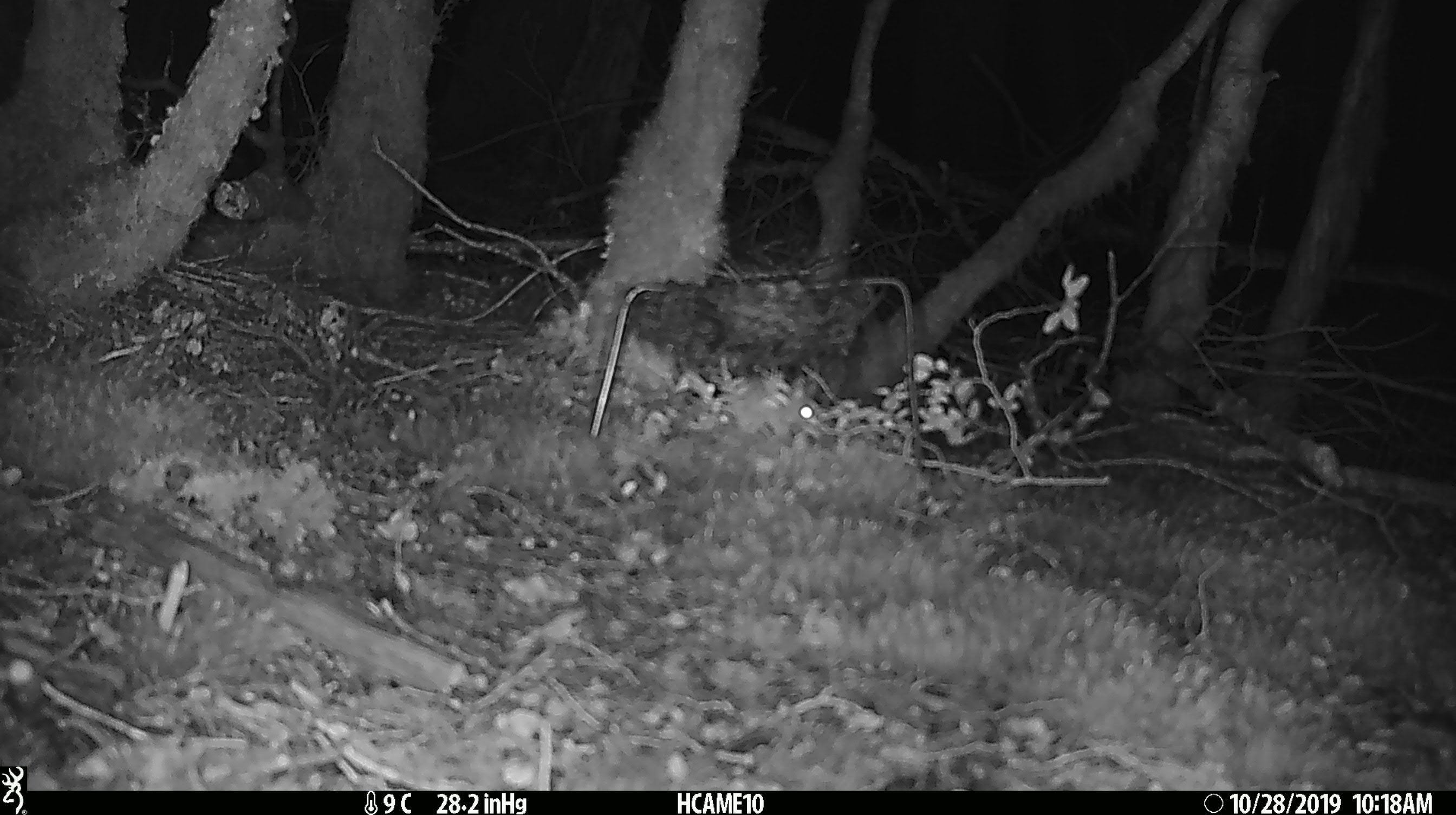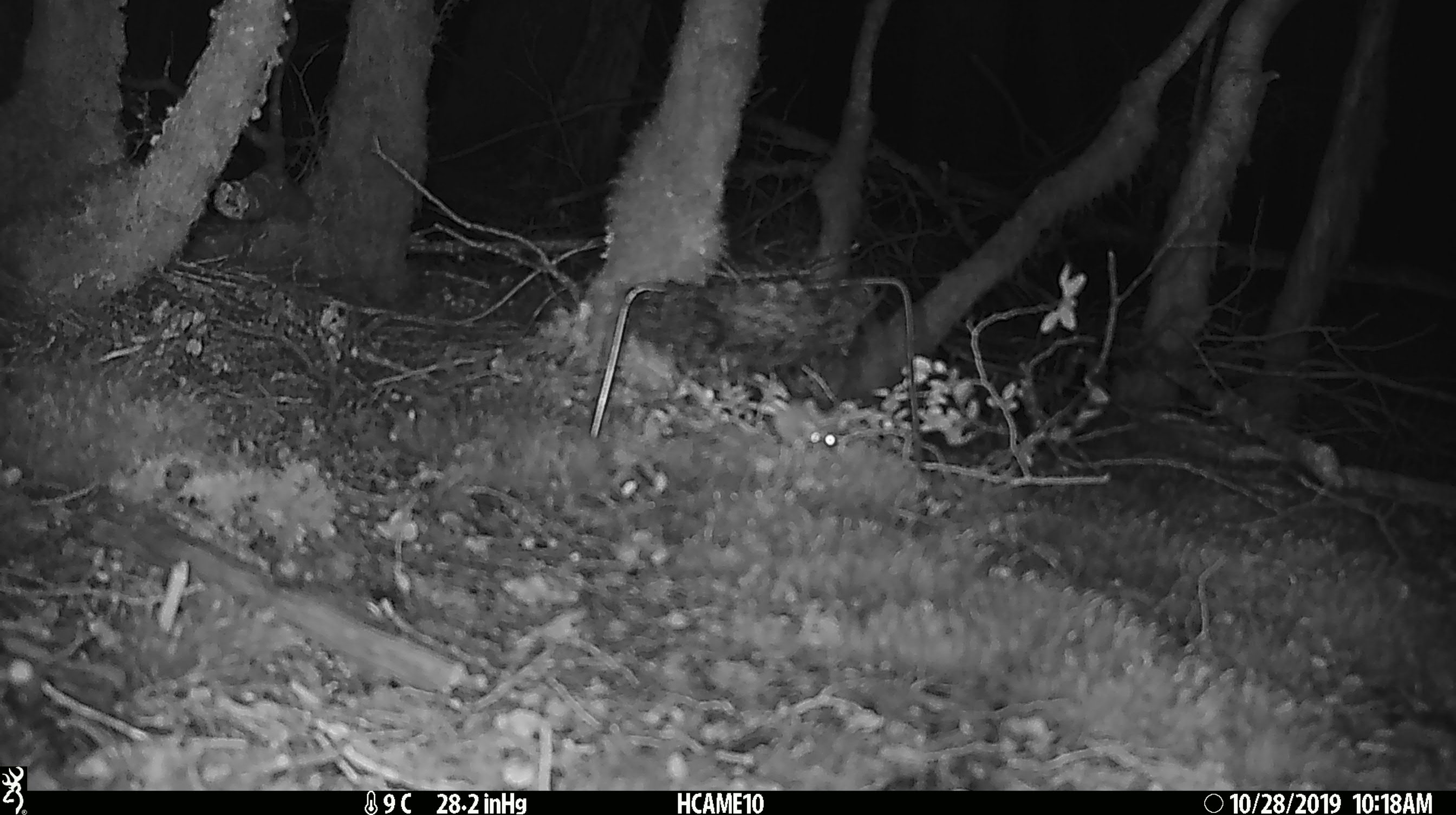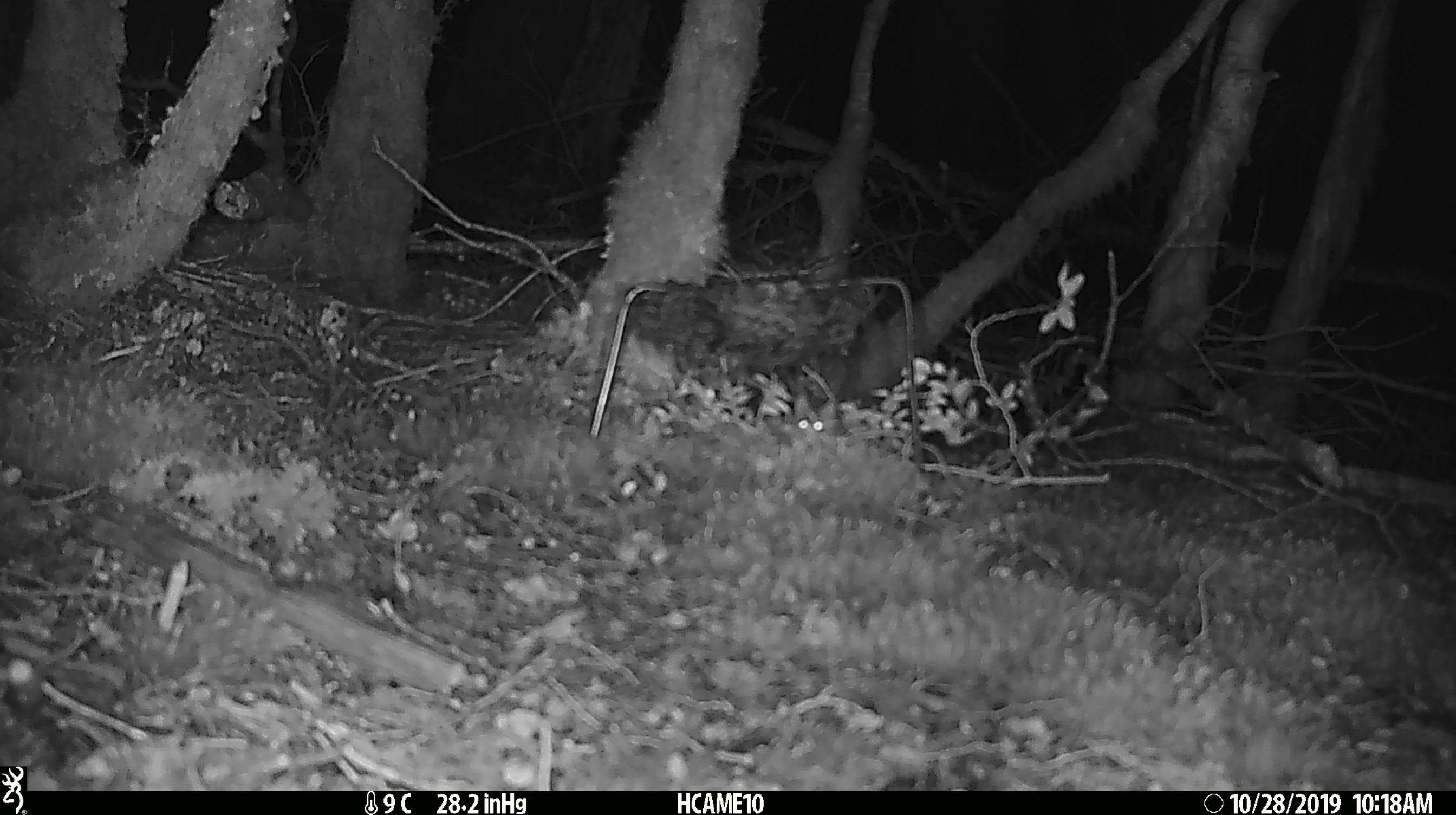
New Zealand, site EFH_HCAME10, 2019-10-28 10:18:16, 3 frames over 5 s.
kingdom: Animalia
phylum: Chordata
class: Mammalia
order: Rodentia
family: Muridae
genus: Mus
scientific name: Mus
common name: mouse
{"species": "mouse (Mus)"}